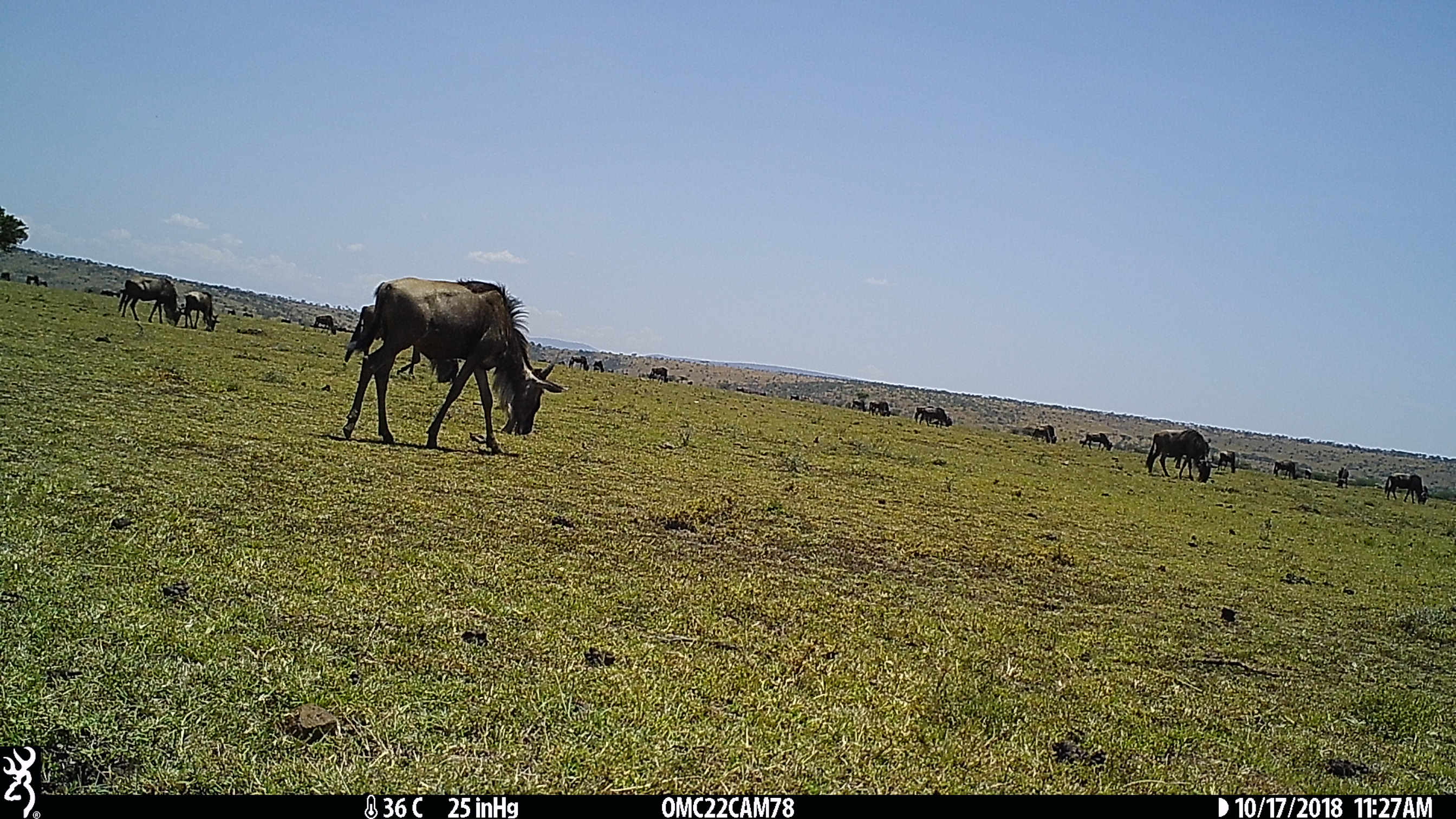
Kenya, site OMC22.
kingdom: Animalia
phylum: Chordata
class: Mammalia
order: Artiodactyla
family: Bovidae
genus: Connochaetes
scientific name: Connochaetes taurinus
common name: blue wildebeest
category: wildebeest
Wildebeest (blue wildebeest) (Connochaetes taurinus).